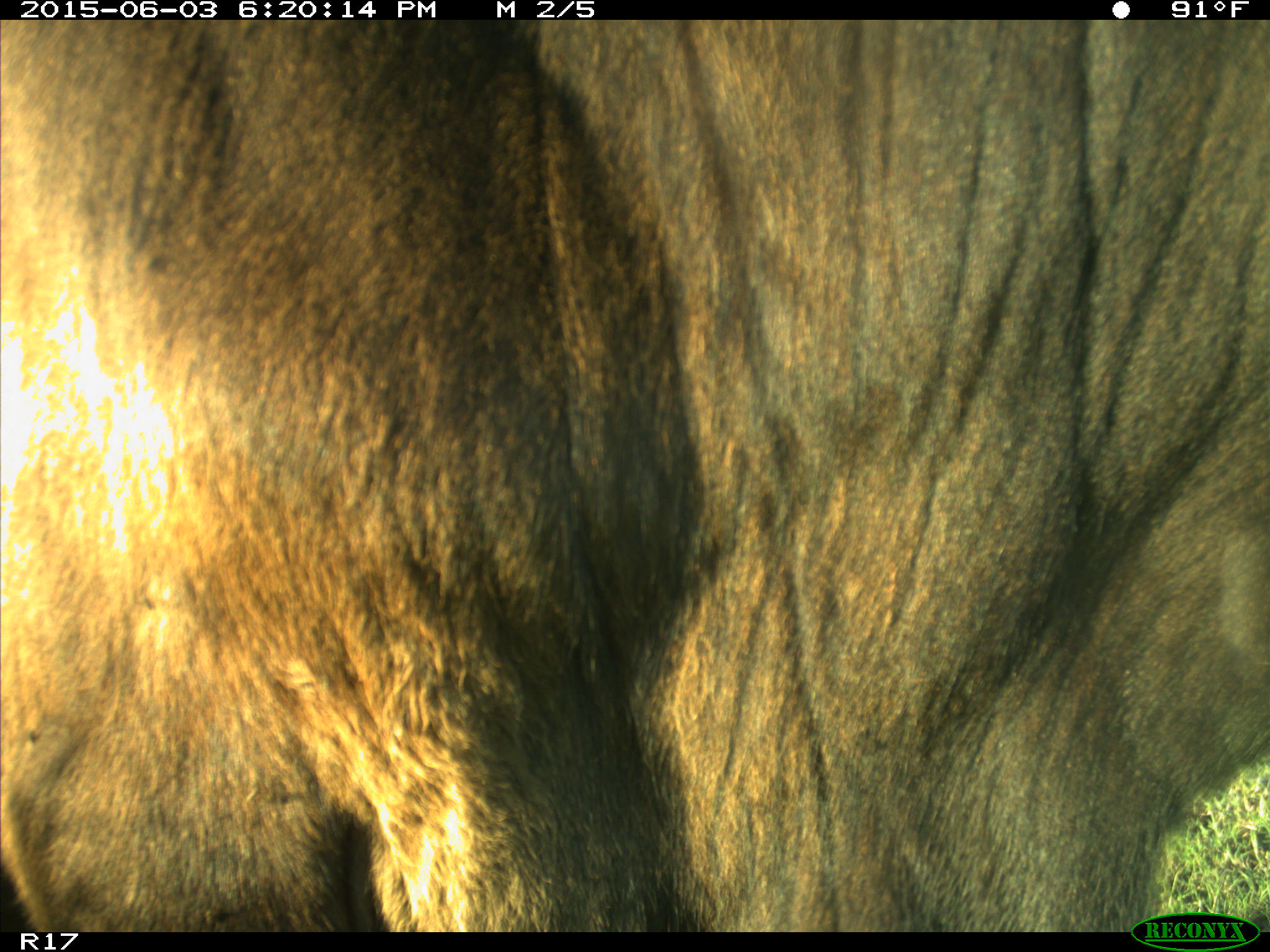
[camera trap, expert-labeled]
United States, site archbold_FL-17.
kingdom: Animalia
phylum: Chordata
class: Mammalia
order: Artiodactyla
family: Bovidae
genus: Bos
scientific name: Bos taurus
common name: domestic cow